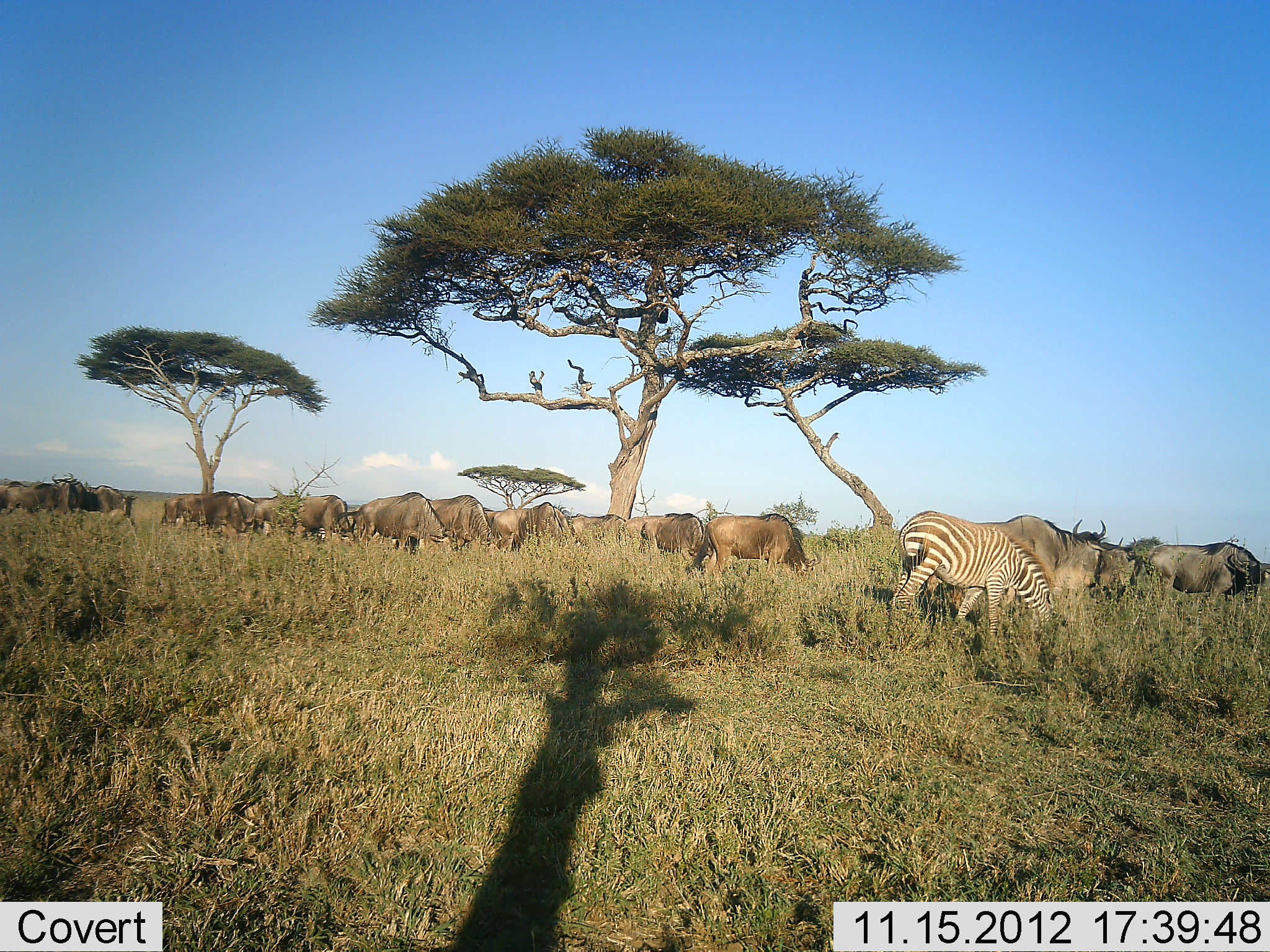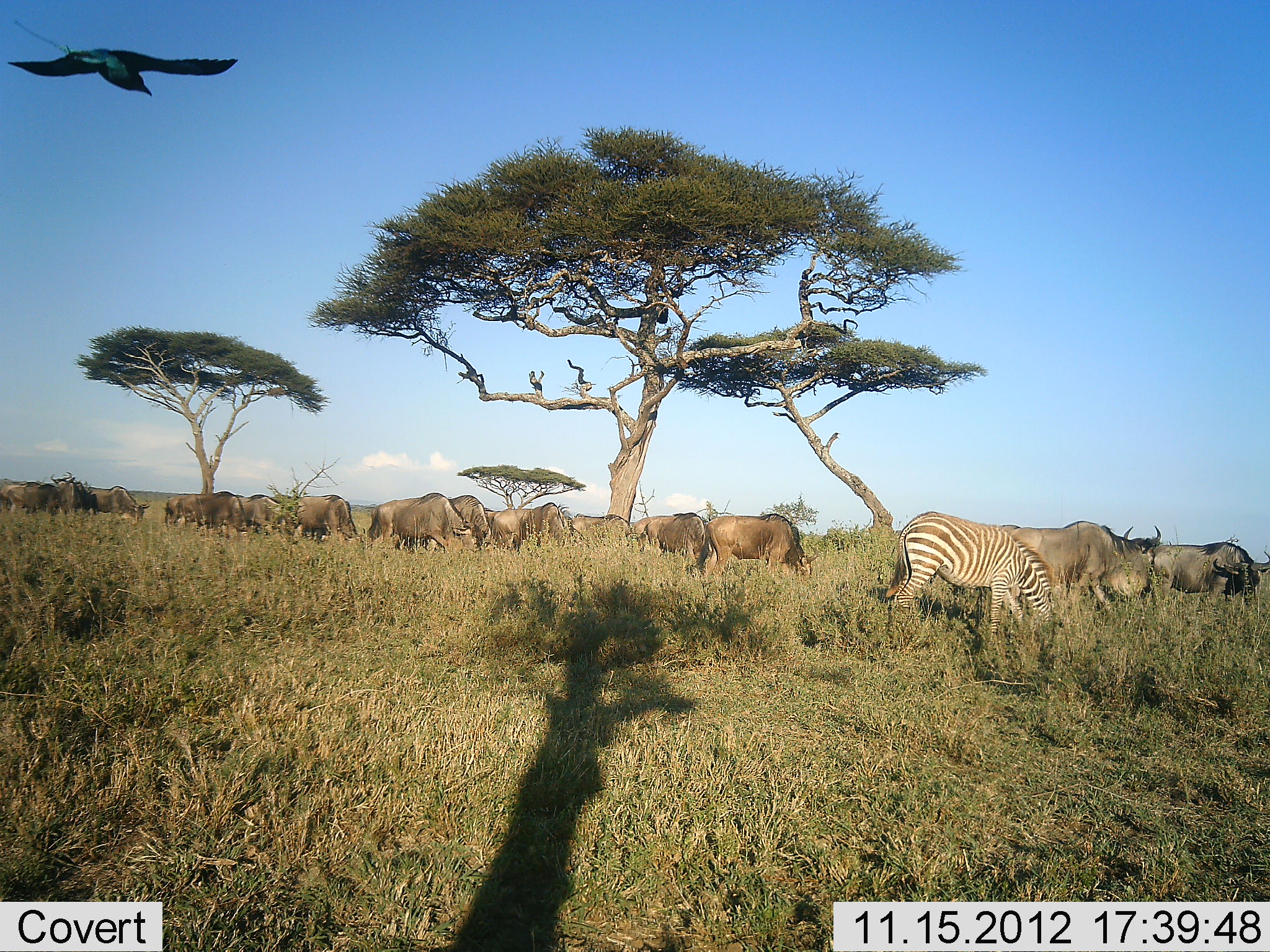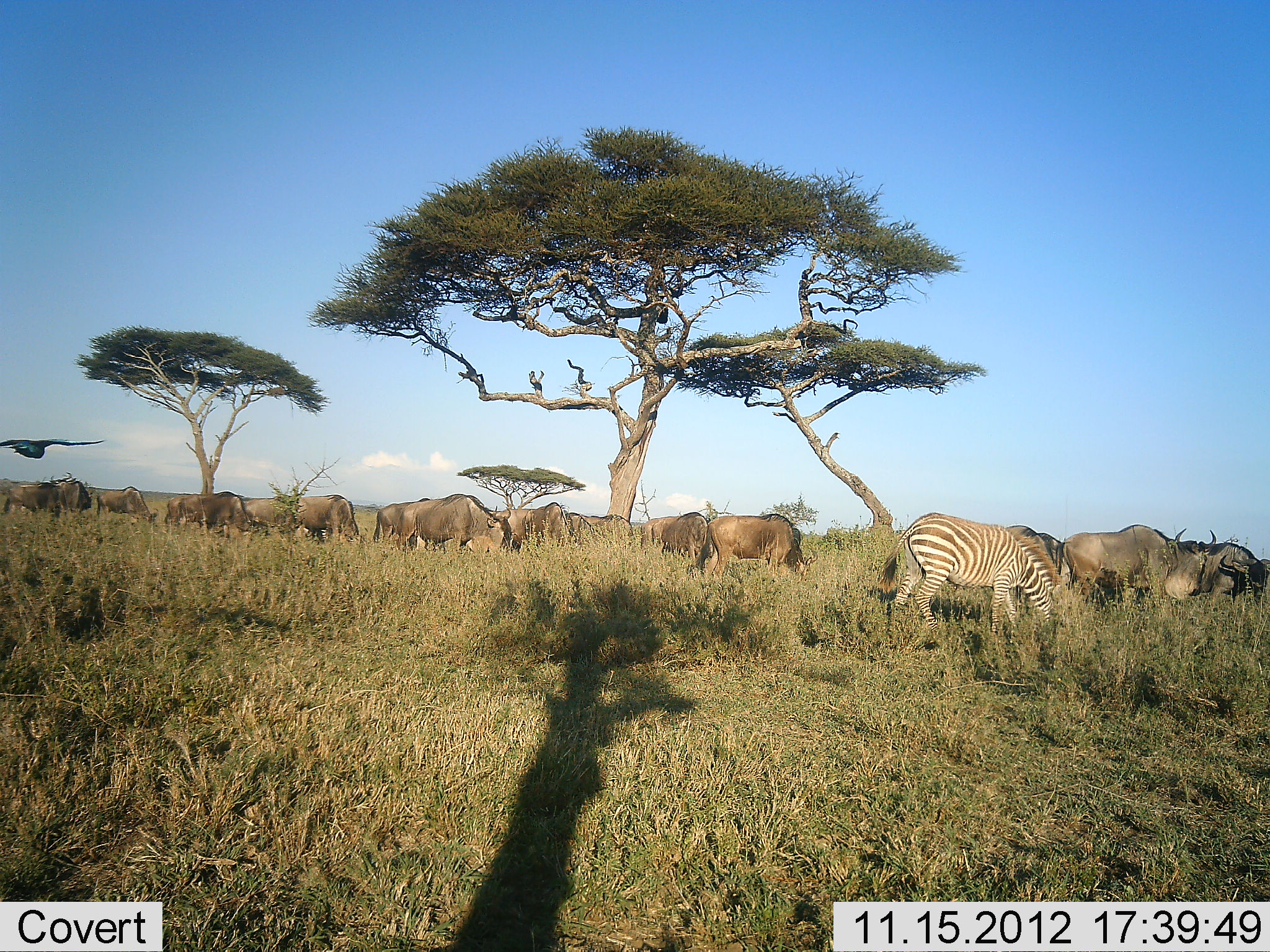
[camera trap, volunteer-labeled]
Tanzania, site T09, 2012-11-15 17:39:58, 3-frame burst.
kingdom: Animalia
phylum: Chordata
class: Aves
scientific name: Aves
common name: bird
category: otherbird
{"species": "otherbird (bird) (Aves)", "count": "1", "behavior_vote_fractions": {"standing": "0%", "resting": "0%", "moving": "100%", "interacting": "0%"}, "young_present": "0%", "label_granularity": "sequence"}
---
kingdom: Animalia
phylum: Chordata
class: Mammalia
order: Artiodactyla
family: Bovidae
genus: Connochaetes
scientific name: Connochaetes taurinus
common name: blue wildebeest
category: wildebeest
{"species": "wildebeest (blue wildebeest) (Connochaetes taurinus)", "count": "11-50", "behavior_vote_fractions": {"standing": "55%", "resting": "0%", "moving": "18%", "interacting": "0%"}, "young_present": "0%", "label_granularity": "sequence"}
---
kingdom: Animalia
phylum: Chordata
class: Mammalia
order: Perissodactyla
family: Equidae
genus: Equus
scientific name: Equus quagga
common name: plains zebra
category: zebra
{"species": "zebra (plains zebra) (Equus quagga)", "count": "1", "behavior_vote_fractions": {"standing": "45%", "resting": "0%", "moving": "0%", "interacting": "0%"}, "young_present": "0%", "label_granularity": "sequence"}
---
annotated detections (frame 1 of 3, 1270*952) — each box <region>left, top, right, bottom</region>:
animal: <region>920, 513, 1138, 620</region>; <region>891, 510, 1059, 648</region>; <region>689, 513, 822, 587</region>; <region>334, 491, 469, 556</region>; <region>1149, 542, 1270, 603</region>; <region>426, 494, 493, 552</region>; <region>643, 513, 712, 568</region>; <region>520, 501, 573, 549</region>; <region>484, 508, 531, 552</region>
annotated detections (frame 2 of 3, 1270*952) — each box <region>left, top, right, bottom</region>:
animal: <region>884, 510, 1065, 648</region>; <region>995, 520, 1160, 629</region>; <region>685, 513, 822, 587</region>; <region>334, 491, 469, 556</region>; <region>1149, 542, 1270, 604</region>; <region>637, 513, 707, 573</region>; <region>484, 508, 531, 552</region>; <region>999, 524, 1020, 534</region>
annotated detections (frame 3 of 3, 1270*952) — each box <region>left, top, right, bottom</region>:
animal: <region>879, 513, 1064, 637</region>; <region>1062, 525, 1217, 611</region>; <region>692, 514, 818, 585</region>; <region>394, 495, 522, 555</region>; <region>251, 493, 361, 548</region>; <region>1197, 542, 1270, 603</region>; <region>164, 491, 247, 536</region>; <region>524, 503, 577, 550</region>; <region>1036, 532, 1067, 576</region>; <region>639, 518, 664, 546</region>